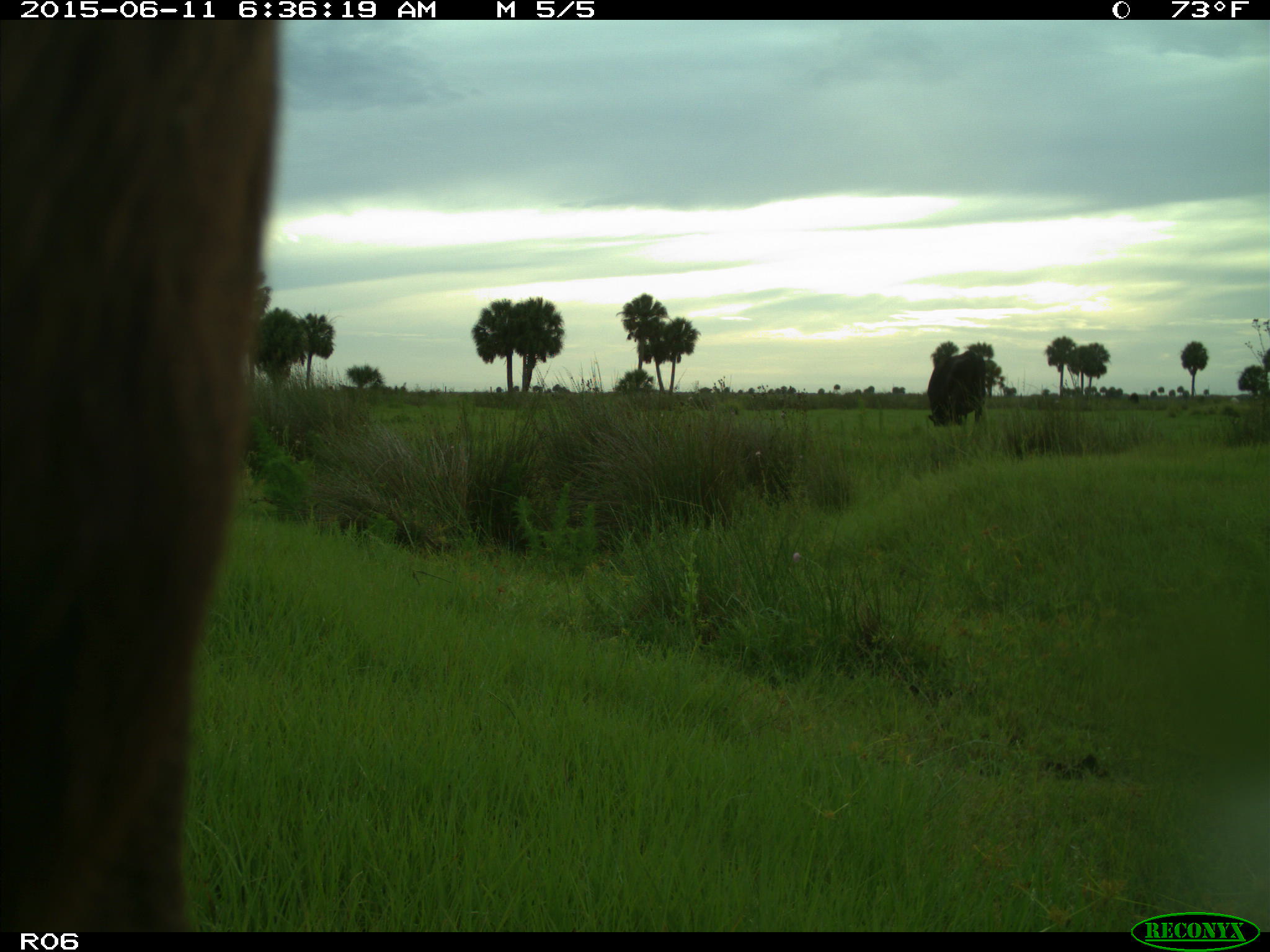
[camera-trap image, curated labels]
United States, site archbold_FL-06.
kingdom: Animalia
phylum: Chordata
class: Mammalia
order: Artiodactyla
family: Bovidae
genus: Bos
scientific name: Bos taurus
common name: domestic cow